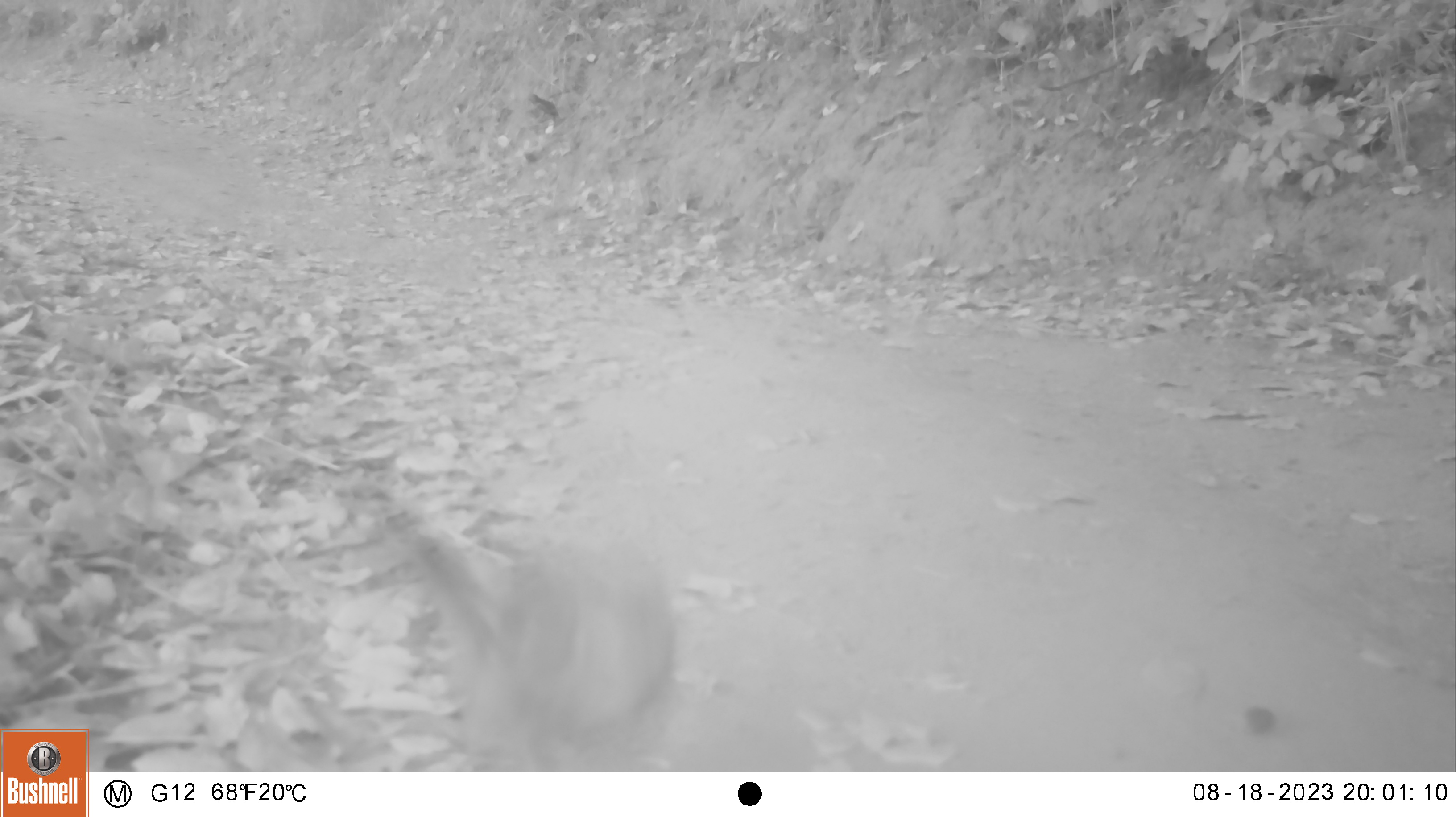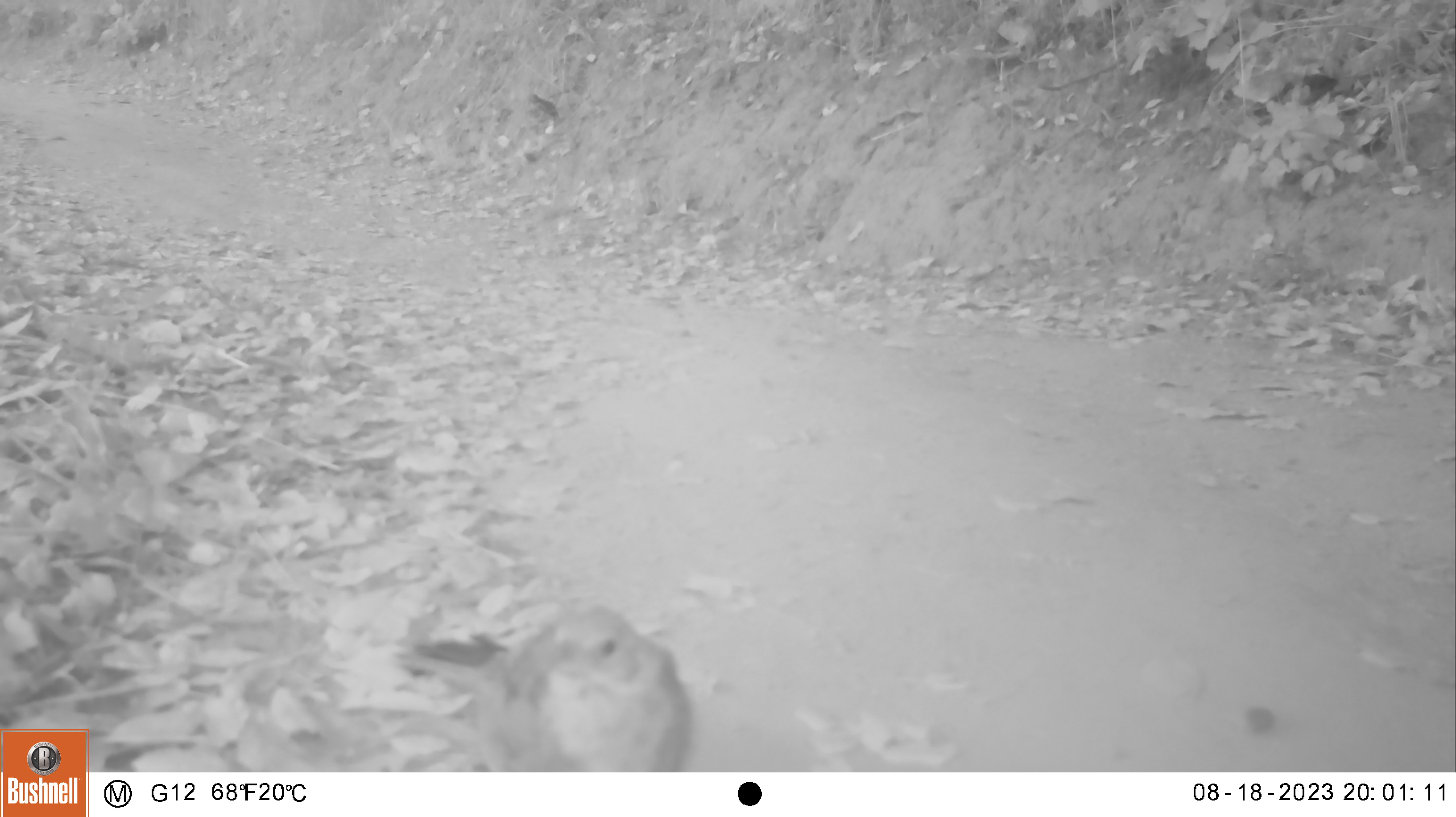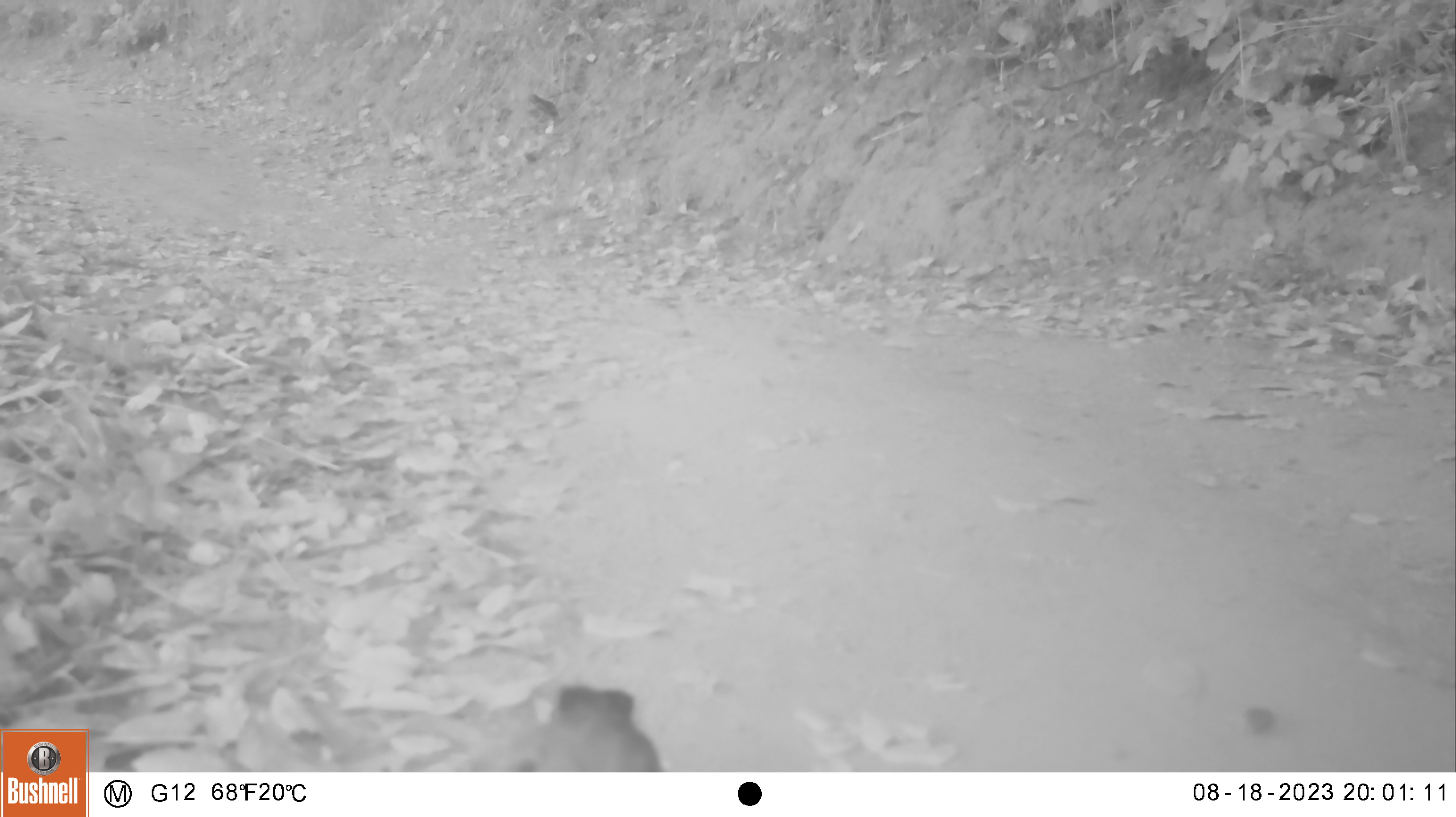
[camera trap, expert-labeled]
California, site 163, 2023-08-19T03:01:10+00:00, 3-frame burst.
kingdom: Animalia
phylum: Chordata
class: Aves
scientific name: Aves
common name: bird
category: unknown bird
Unknown bird (bird) (Aves).